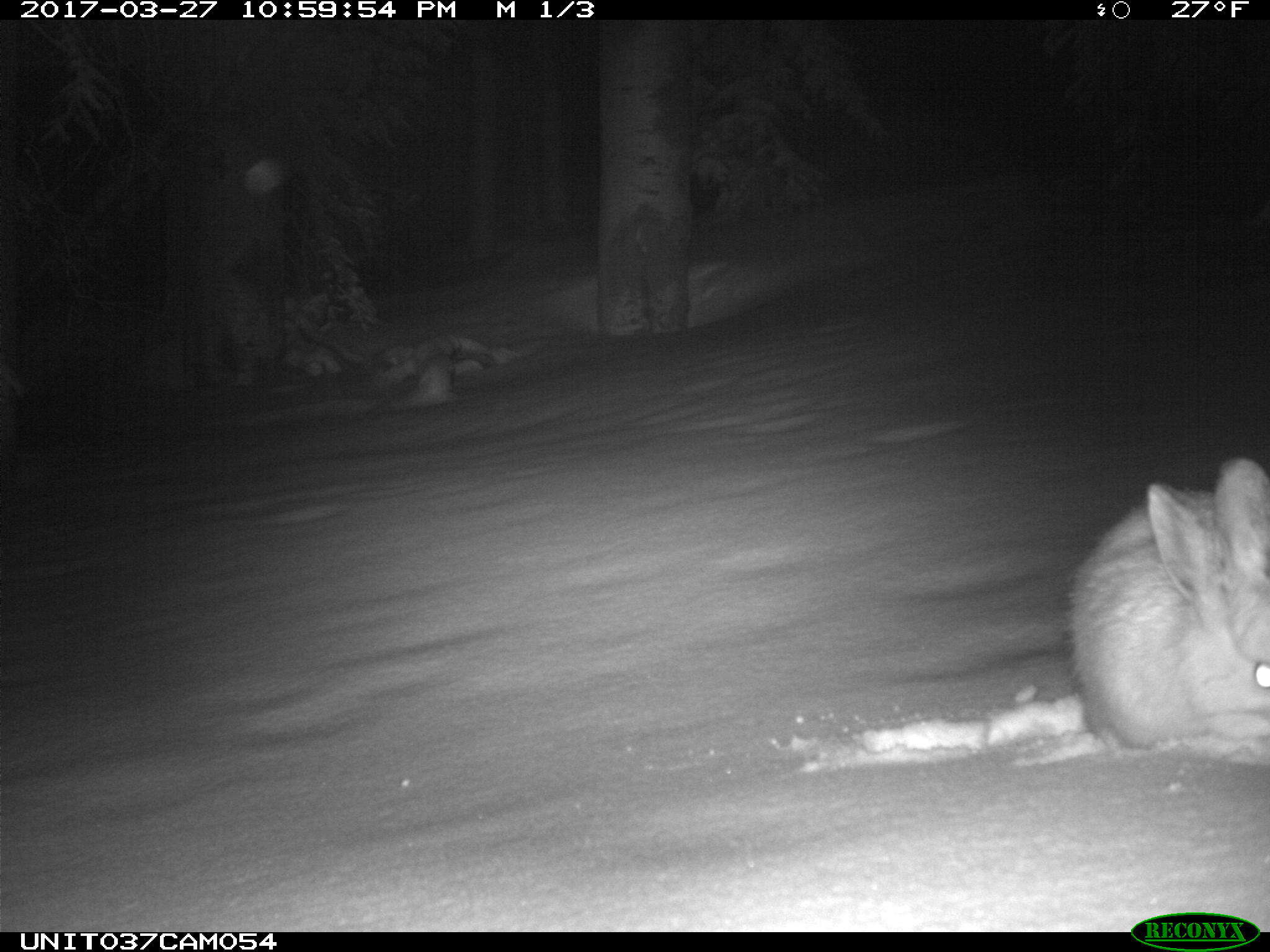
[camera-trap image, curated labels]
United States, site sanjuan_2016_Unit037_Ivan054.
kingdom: Animalia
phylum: Chordata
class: Mammalia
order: Lagomorpha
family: Leporidae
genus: Lepus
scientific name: Lepus americanus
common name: snowshoe hare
Lepus americanus (snowshoe hare).